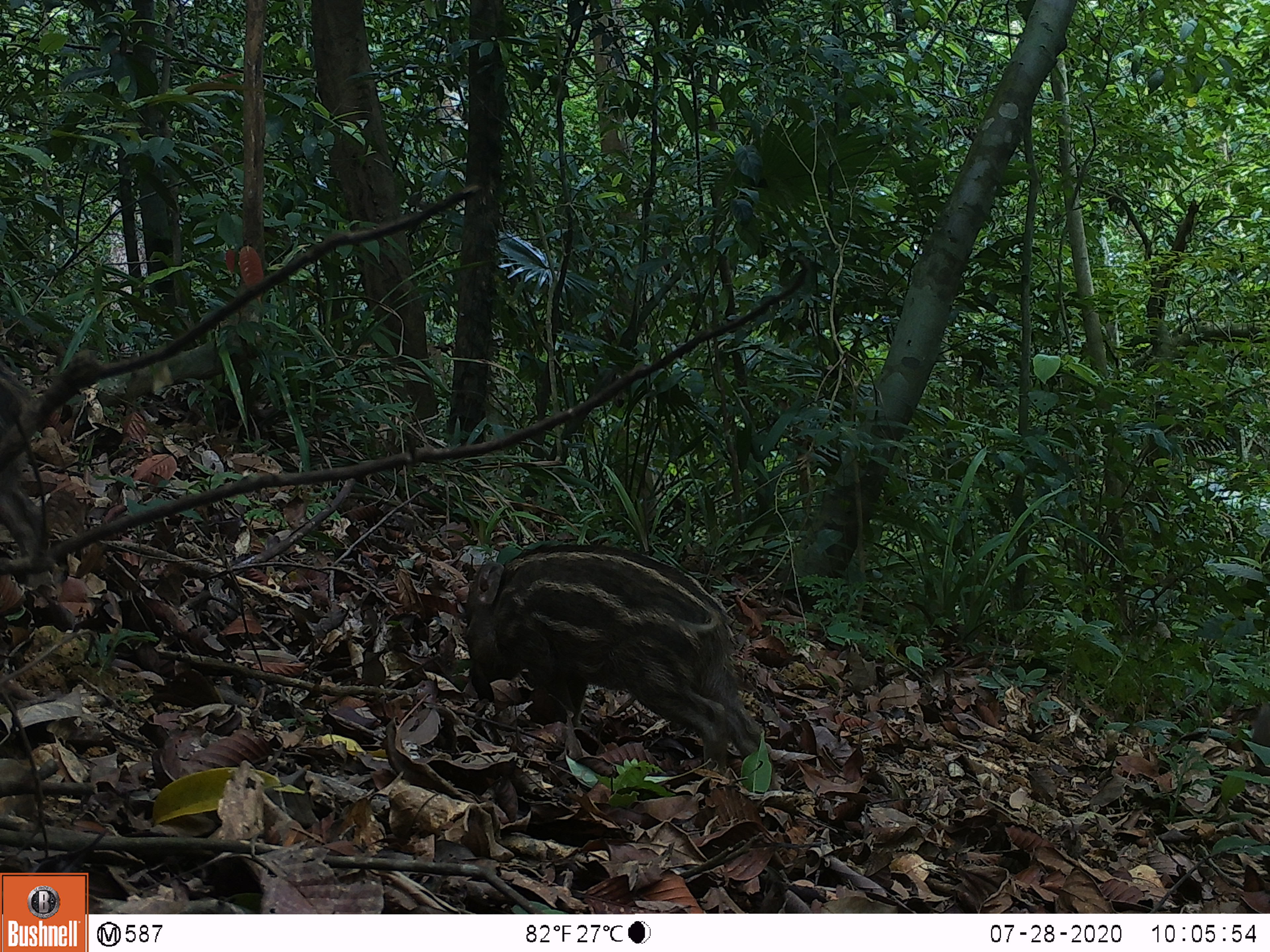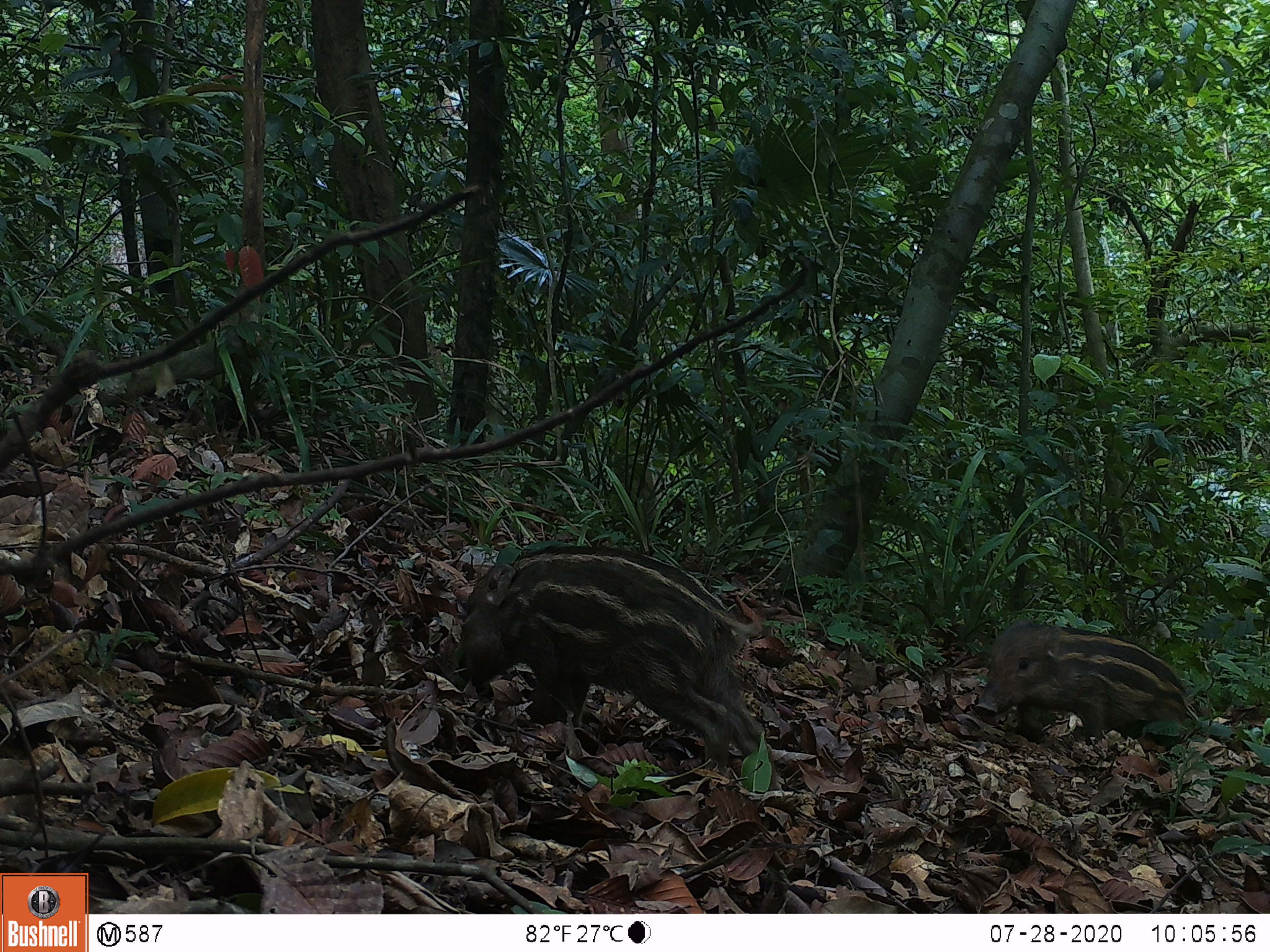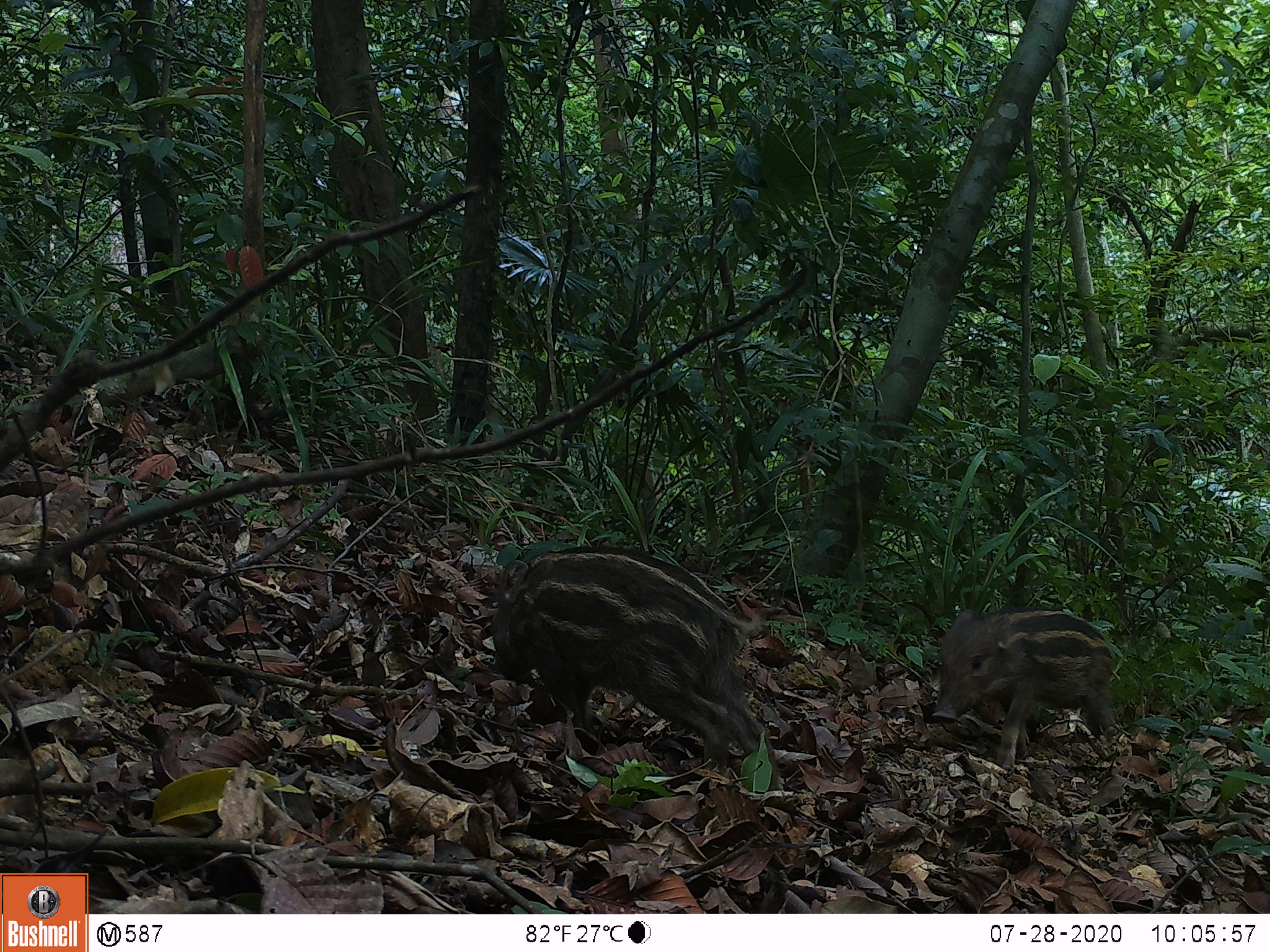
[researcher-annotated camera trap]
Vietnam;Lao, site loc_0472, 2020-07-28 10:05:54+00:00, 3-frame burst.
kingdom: Animalia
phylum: Chordata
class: Mammalia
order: Artiodactyla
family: Suidae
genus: Sus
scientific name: Sus scrofa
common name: eurasian wild pig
Eurasian wild pig (Sus scrofa). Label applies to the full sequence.